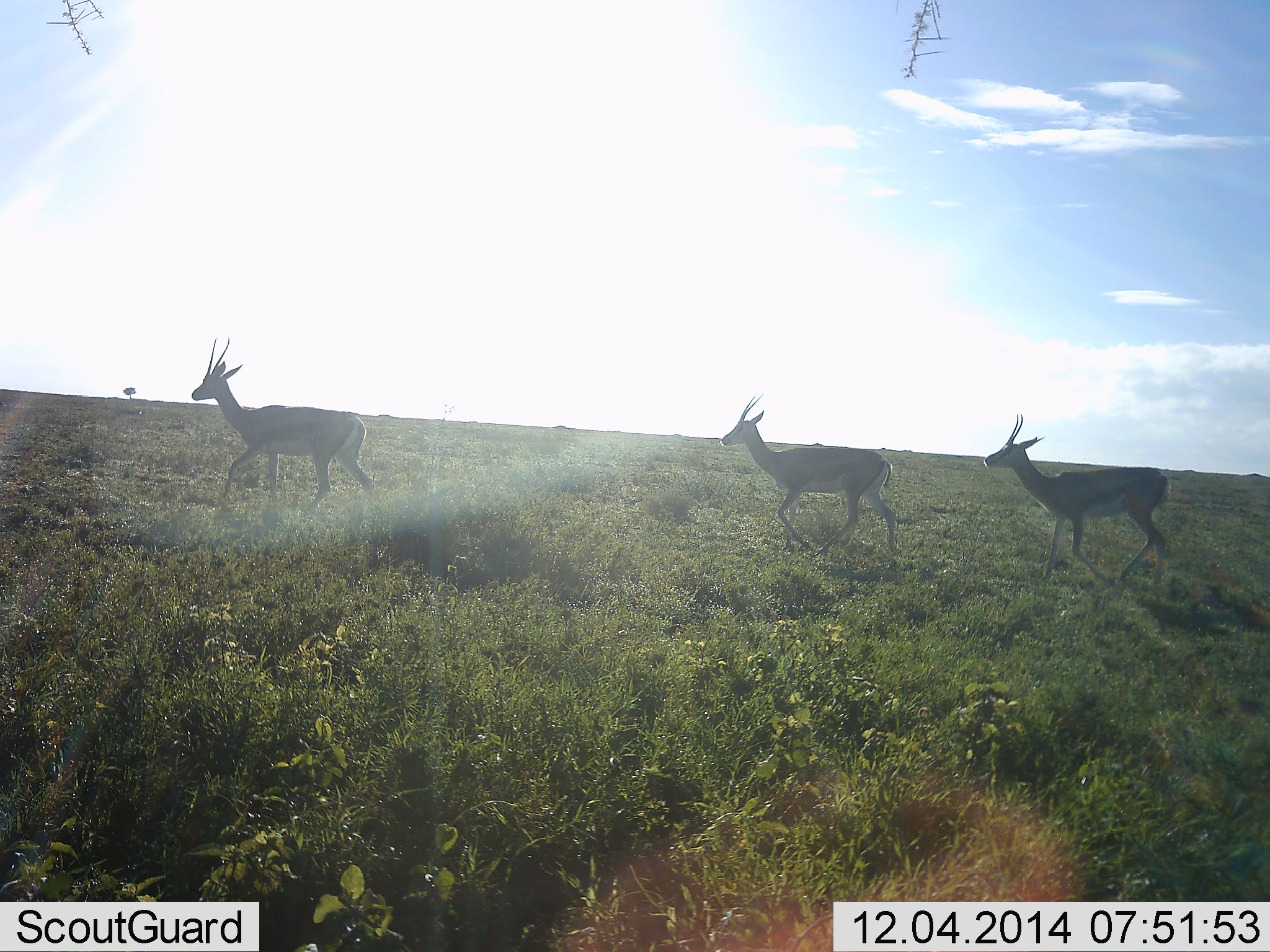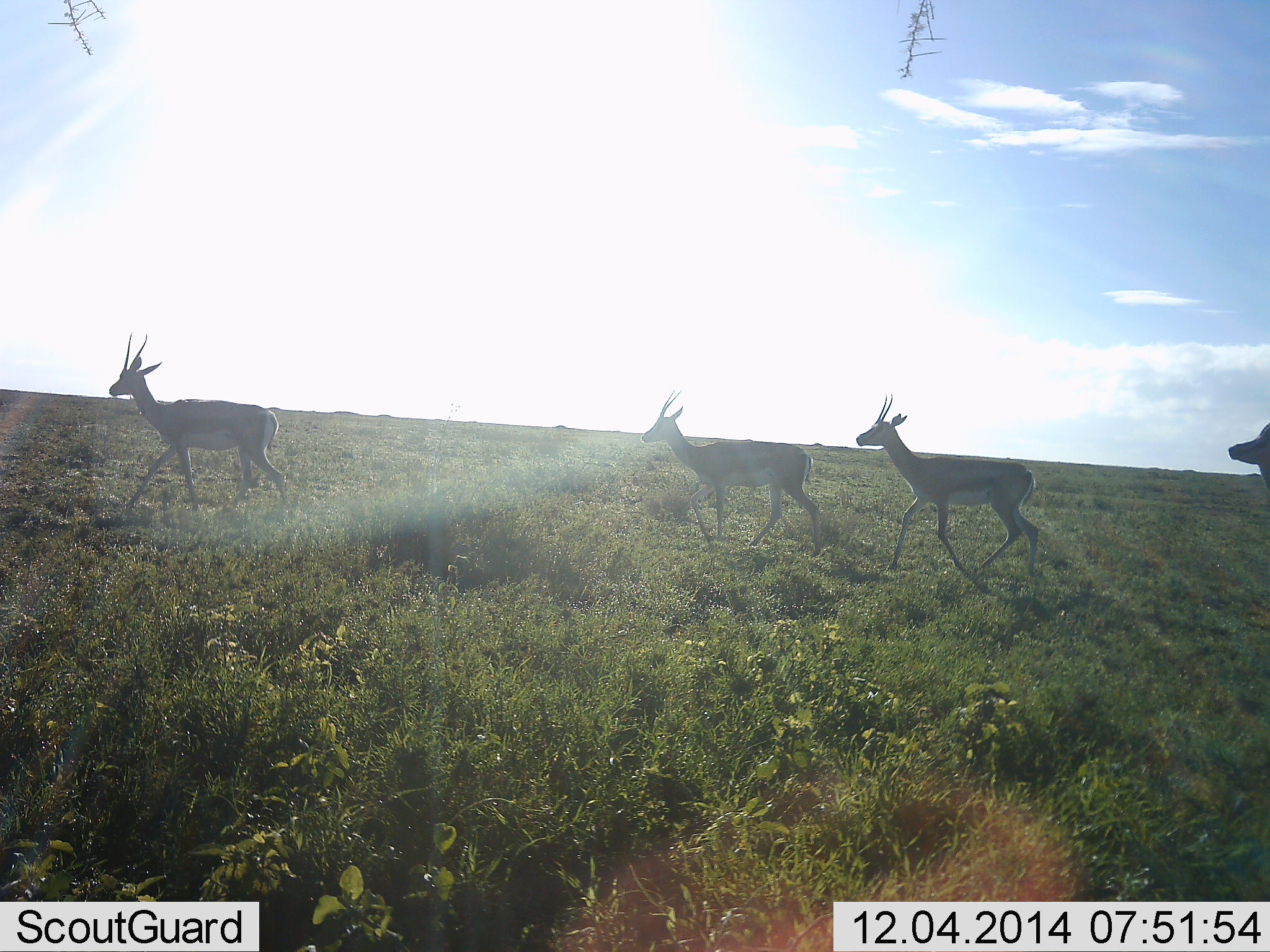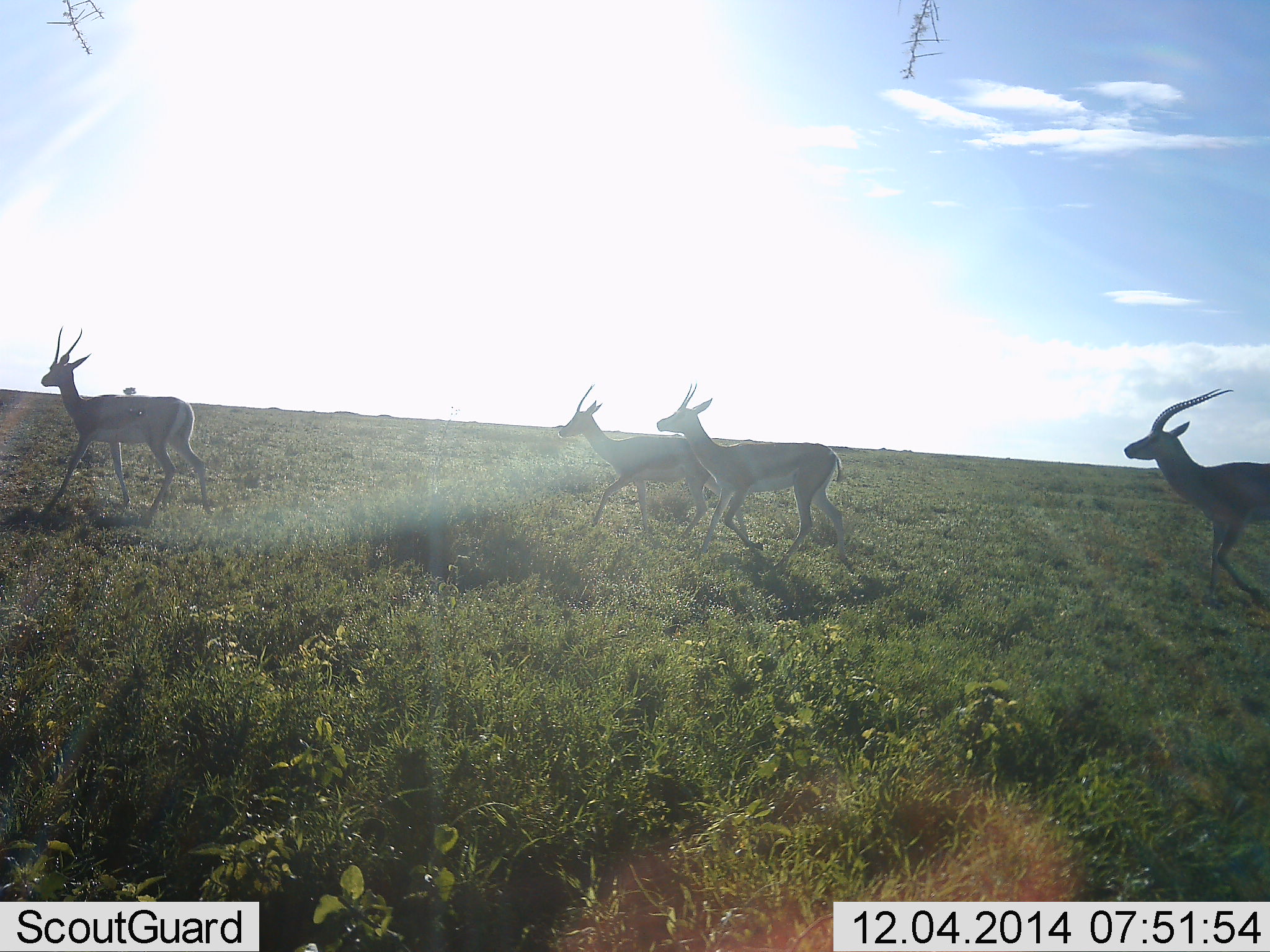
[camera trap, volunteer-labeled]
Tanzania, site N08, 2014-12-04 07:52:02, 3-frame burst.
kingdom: Animalia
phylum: Chordata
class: Mammalia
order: Artiodactyla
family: Bovidae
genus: Eudorcas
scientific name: Eudorcas thomsonii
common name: thomson's gazelle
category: gazellethomsons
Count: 4.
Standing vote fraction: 0%.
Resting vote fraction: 0%.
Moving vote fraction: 100%.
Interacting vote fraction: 0%.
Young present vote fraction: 9%.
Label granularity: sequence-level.